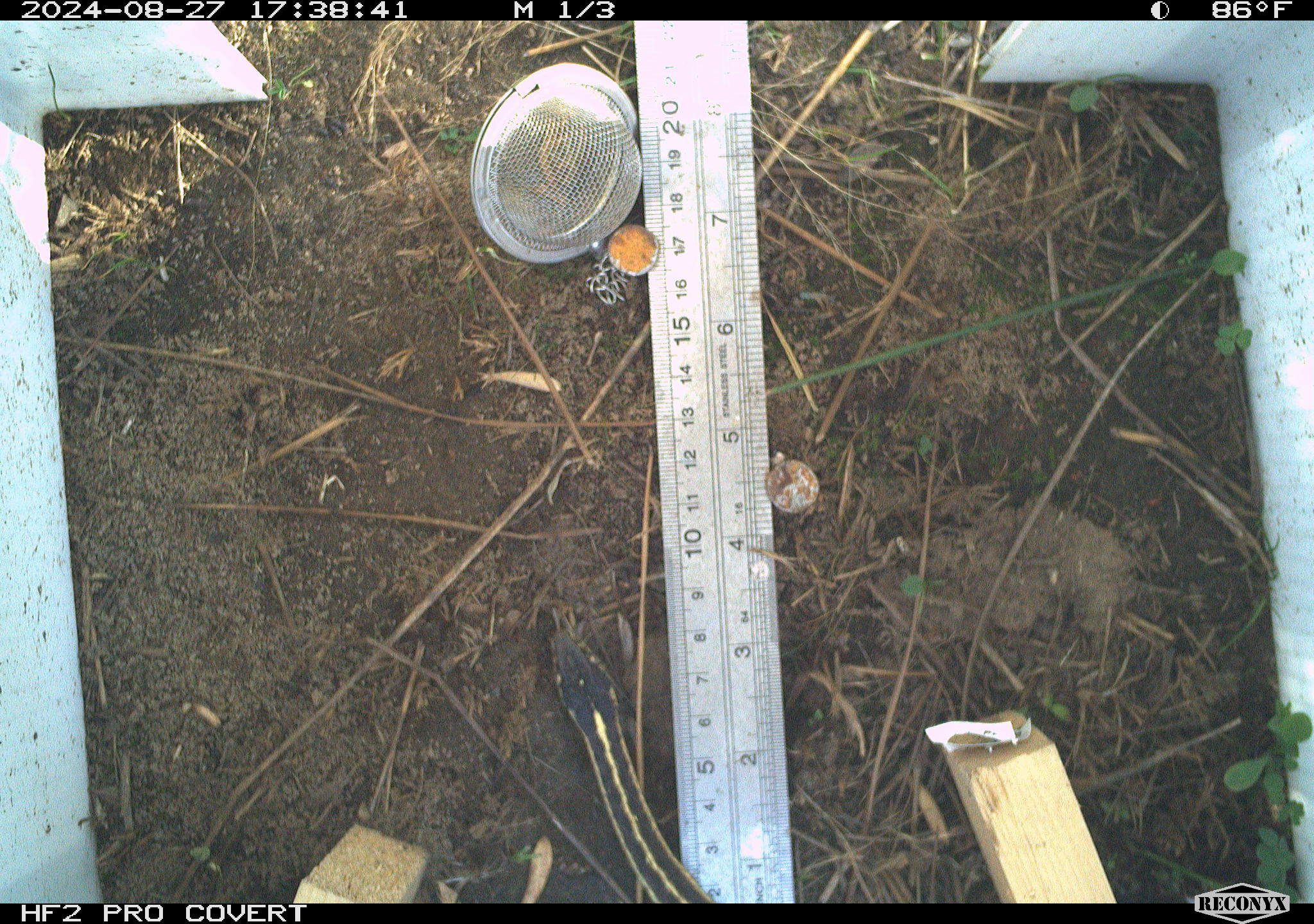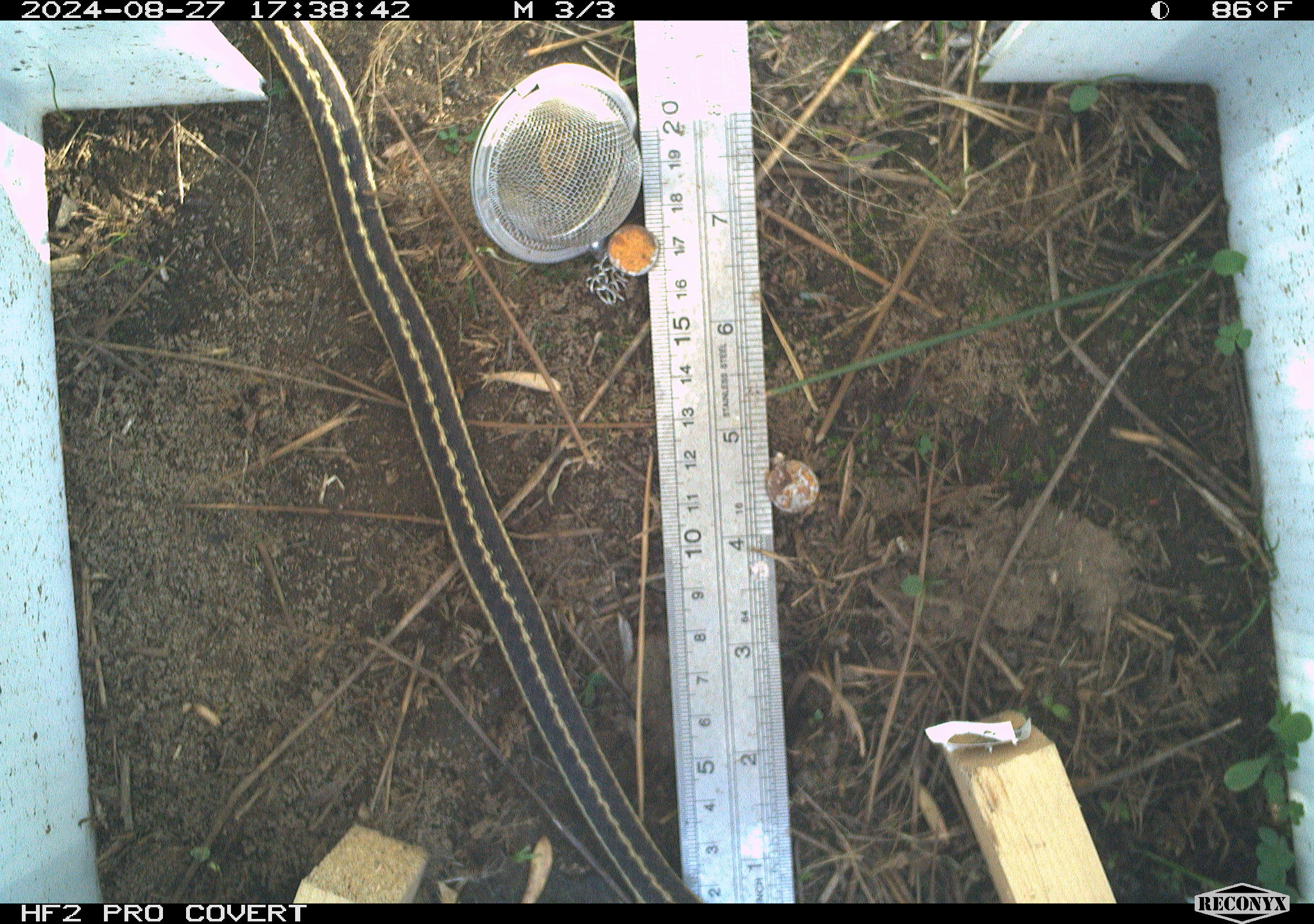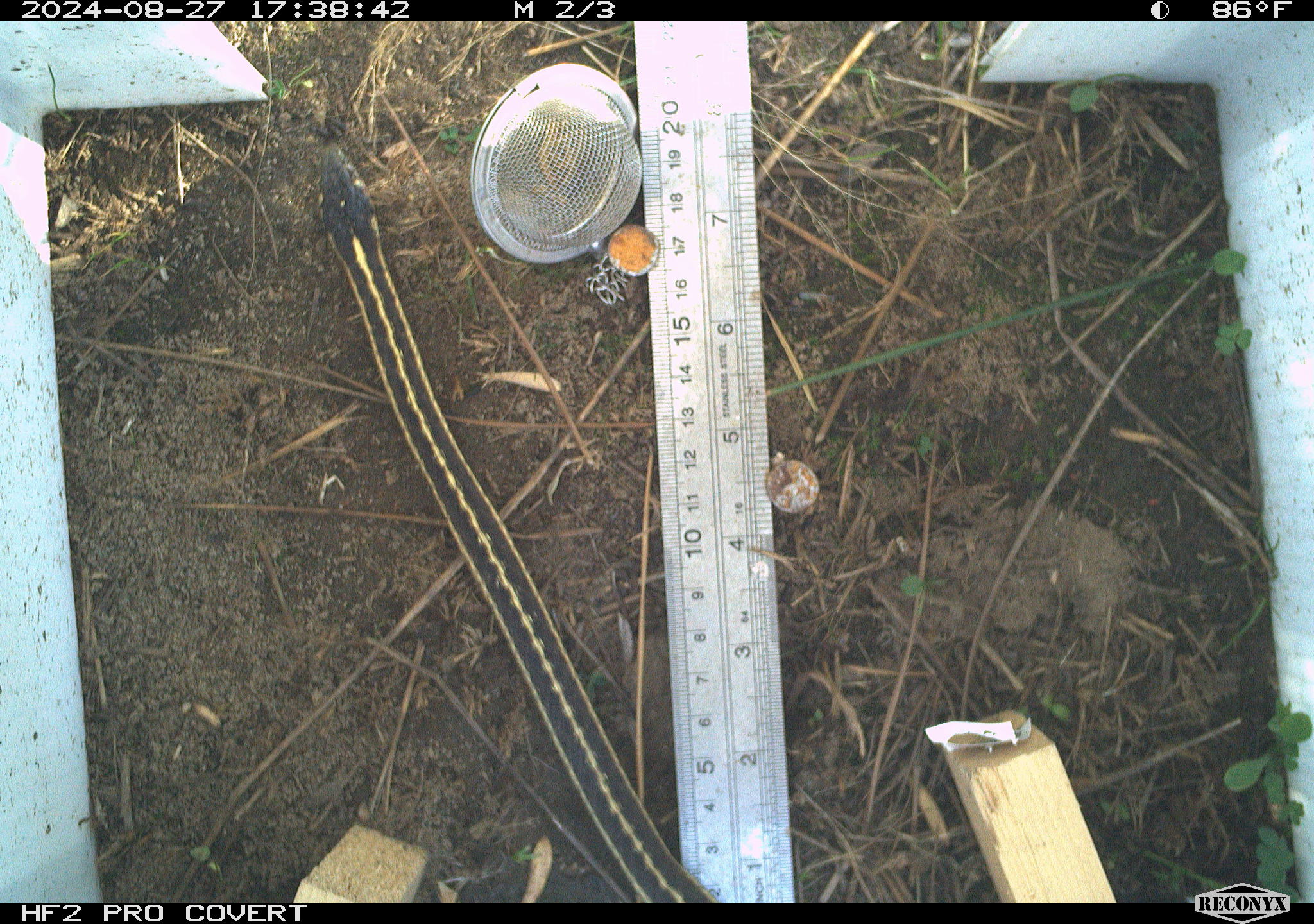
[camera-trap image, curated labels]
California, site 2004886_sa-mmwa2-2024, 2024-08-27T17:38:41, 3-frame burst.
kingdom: Animalia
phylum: Chordata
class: Reptilia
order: Squamata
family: Colubridae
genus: Thamnophis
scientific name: Thamnophis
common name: american gartersnakes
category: thamnophis species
Thamnophis species (american gartersnakes) (Thamnophis).